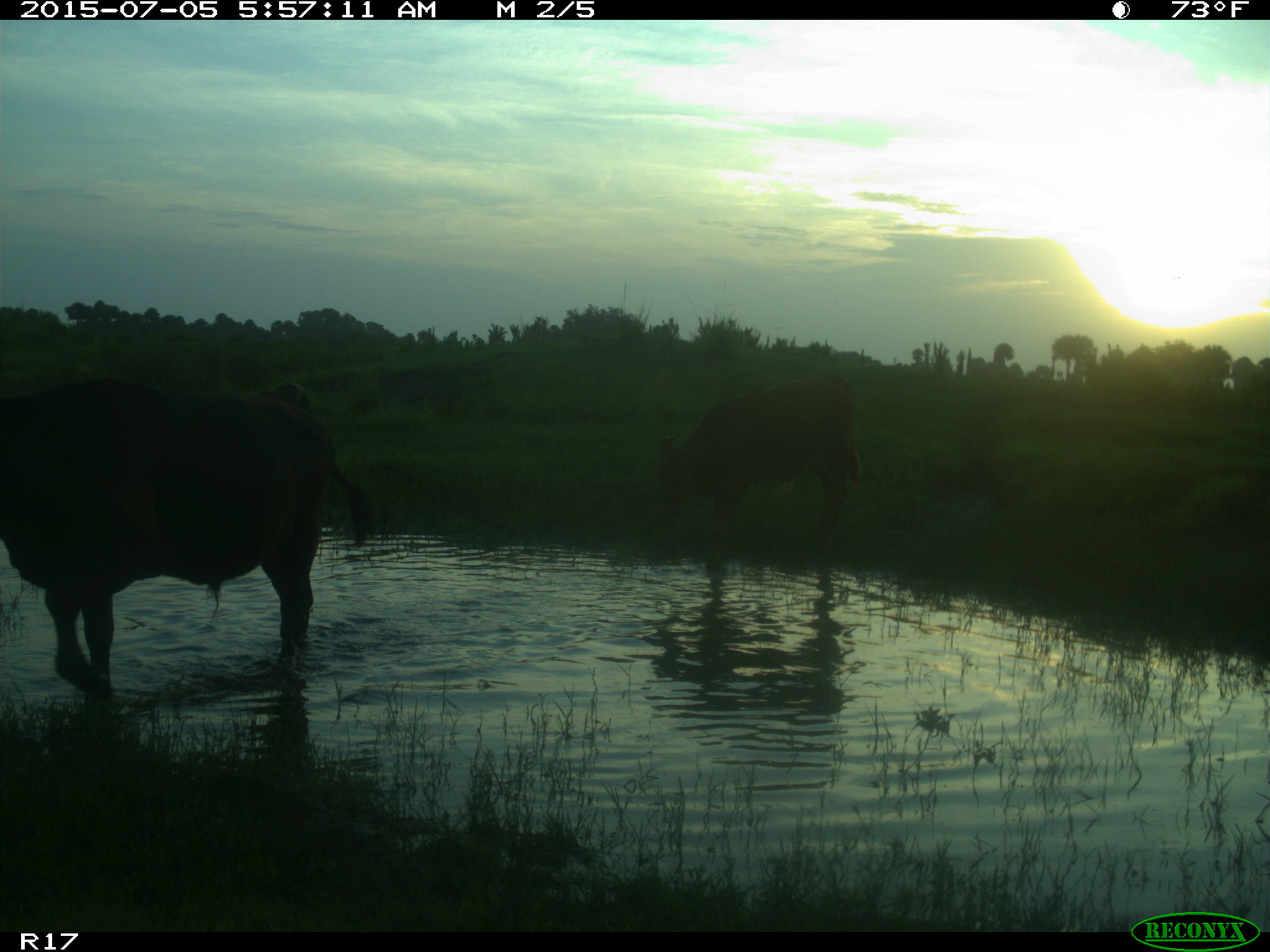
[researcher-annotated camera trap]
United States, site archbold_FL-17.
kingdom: Animalia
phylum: Chordata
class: Mammalia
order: Artiodactyla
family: Bovidae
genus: Bos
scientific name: Bos taurus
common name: domestic cow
Bos taurus (domestic cow).